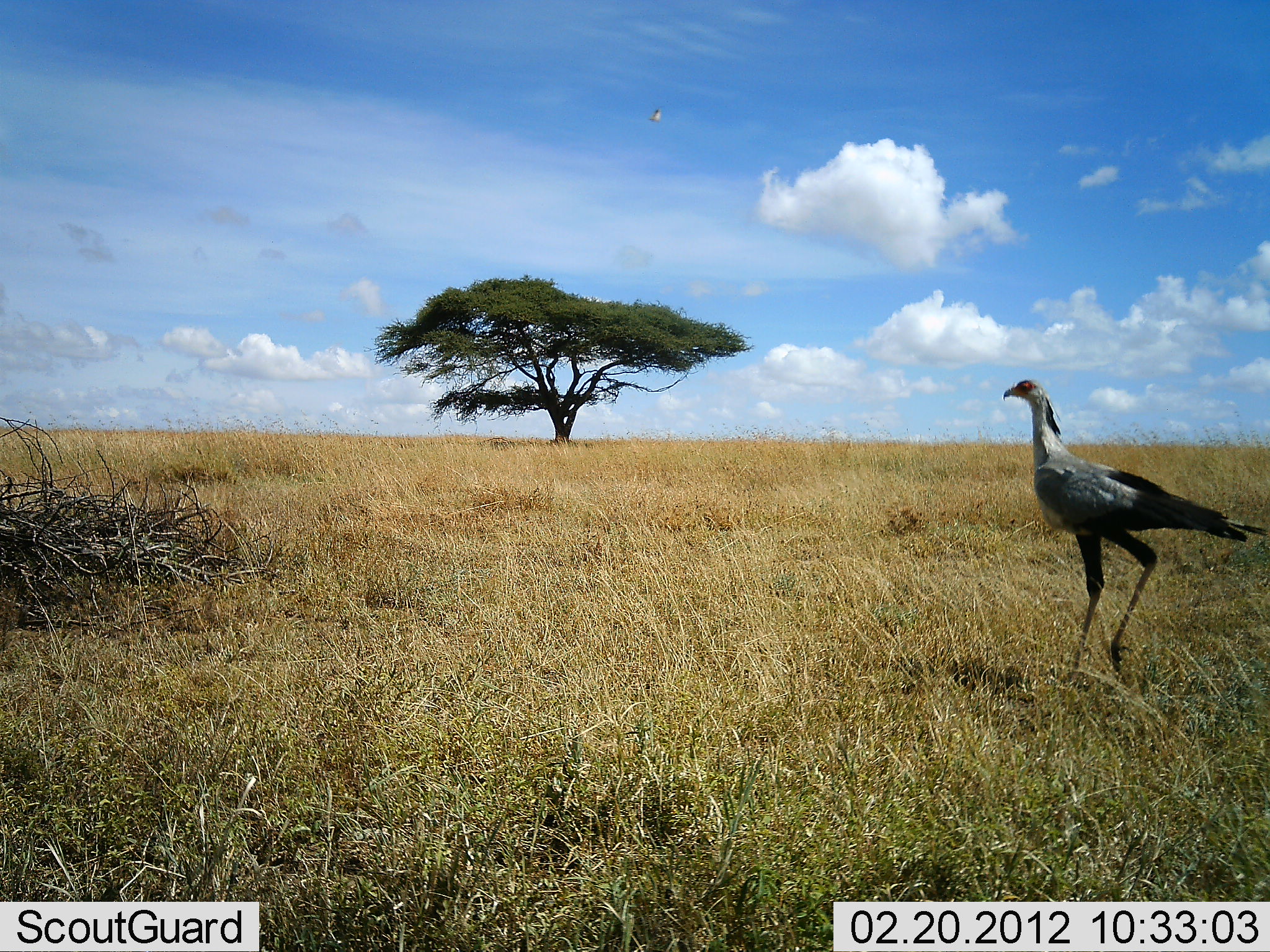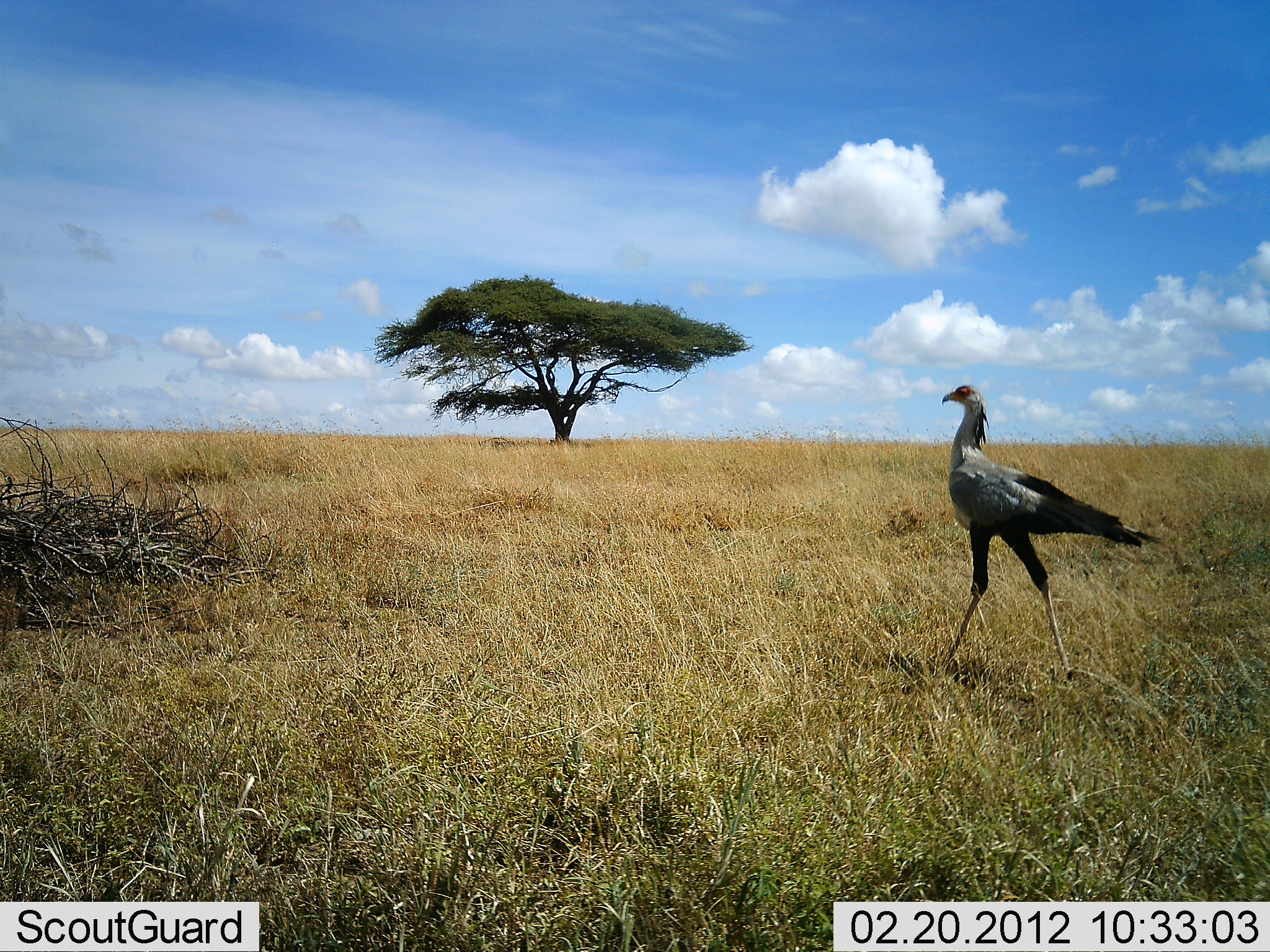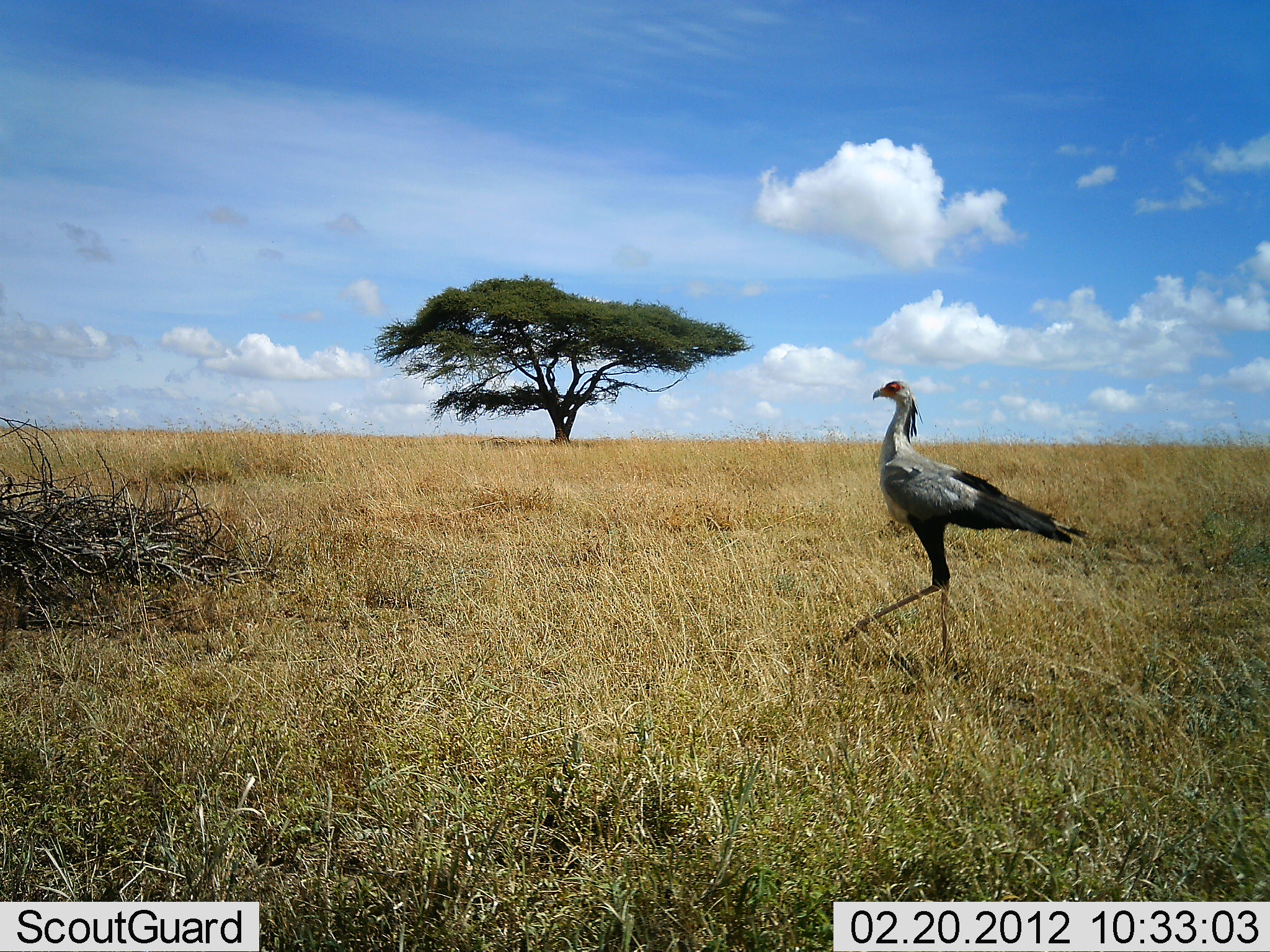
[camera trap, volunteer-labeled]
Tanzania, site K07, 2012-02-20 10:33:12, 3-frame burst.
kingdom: Animalia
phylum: Chordata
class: Aves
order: Accipitriformes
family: Sagittariidae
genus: Sagittarius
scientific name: Sagittarius serpentarius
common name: secretary bird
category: secretarybird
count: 1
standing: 3%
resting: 0%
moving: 100%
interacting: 0%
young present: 0%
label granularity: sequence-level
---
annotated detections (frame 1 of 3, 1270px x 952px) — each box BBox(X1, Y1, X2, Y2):
animal: BBox(999, 377, 1269, 682); BBox(648, 107, 661, 124)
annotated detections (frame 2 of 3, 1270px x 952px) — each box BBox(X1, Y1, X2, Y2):
animal: BBox(934, 384, 1166, 701)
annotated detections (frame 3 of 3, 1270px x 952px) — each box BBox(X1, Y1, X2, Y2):
animal: BBox(842, 379, 1091, 673)